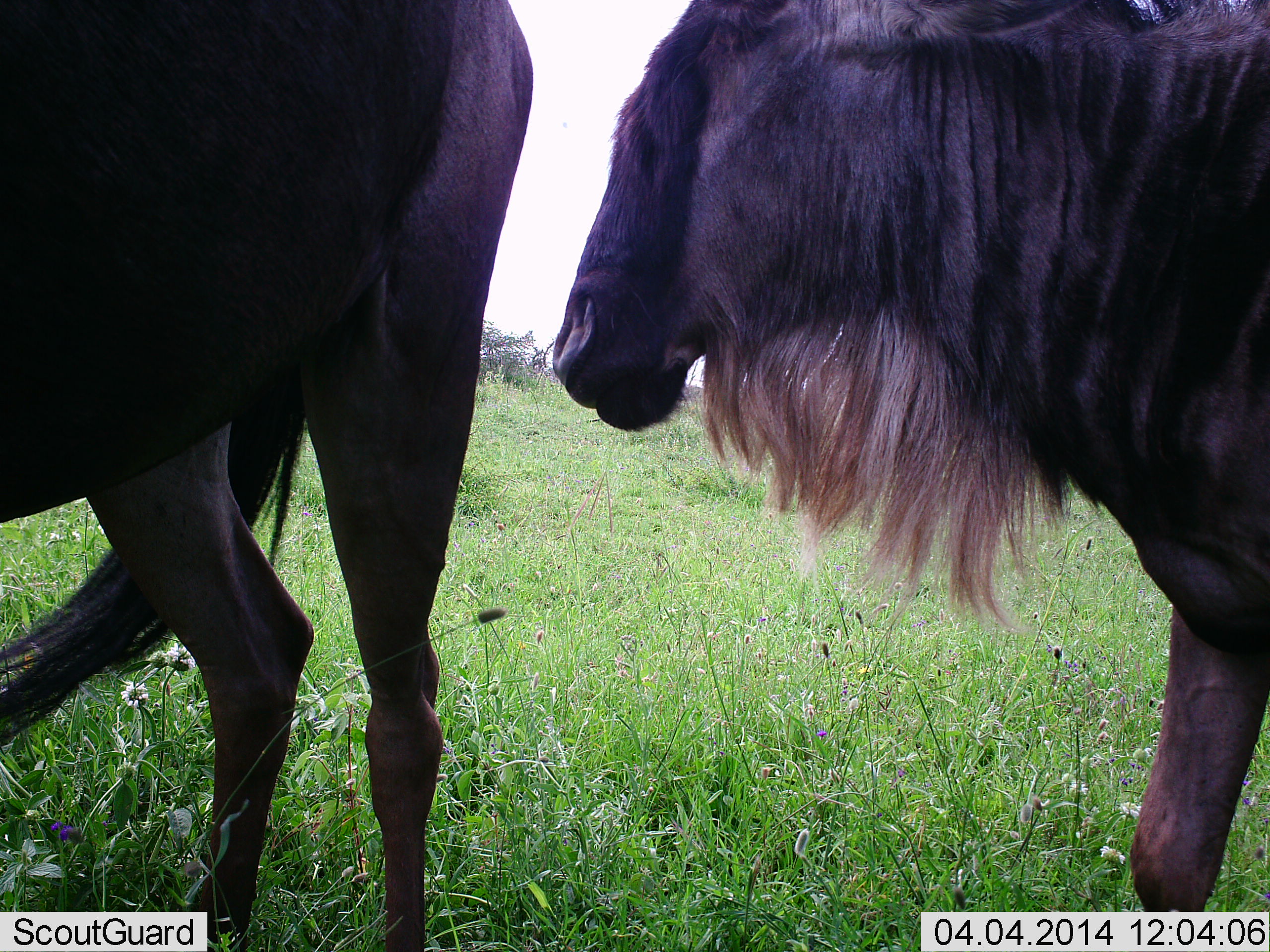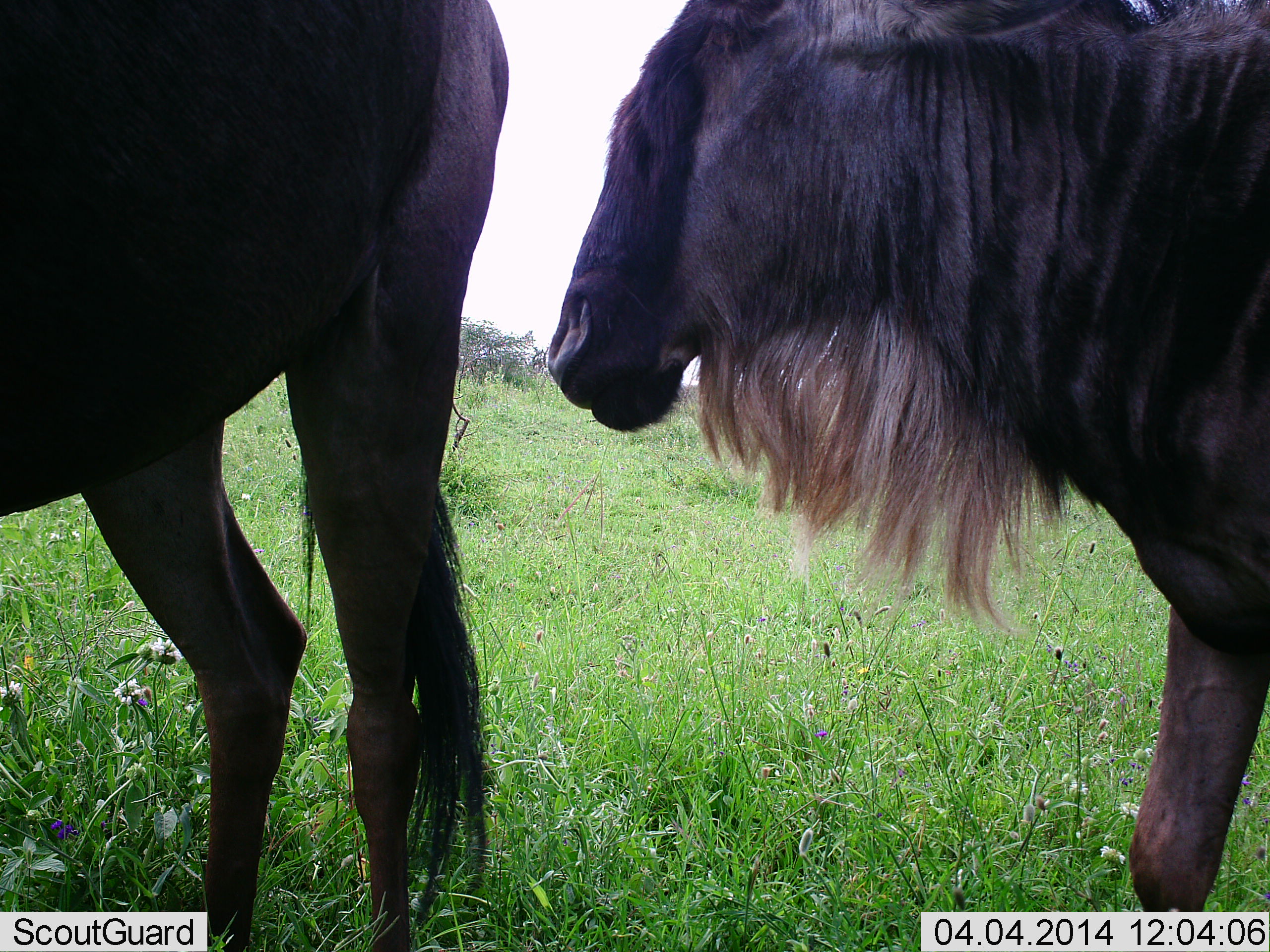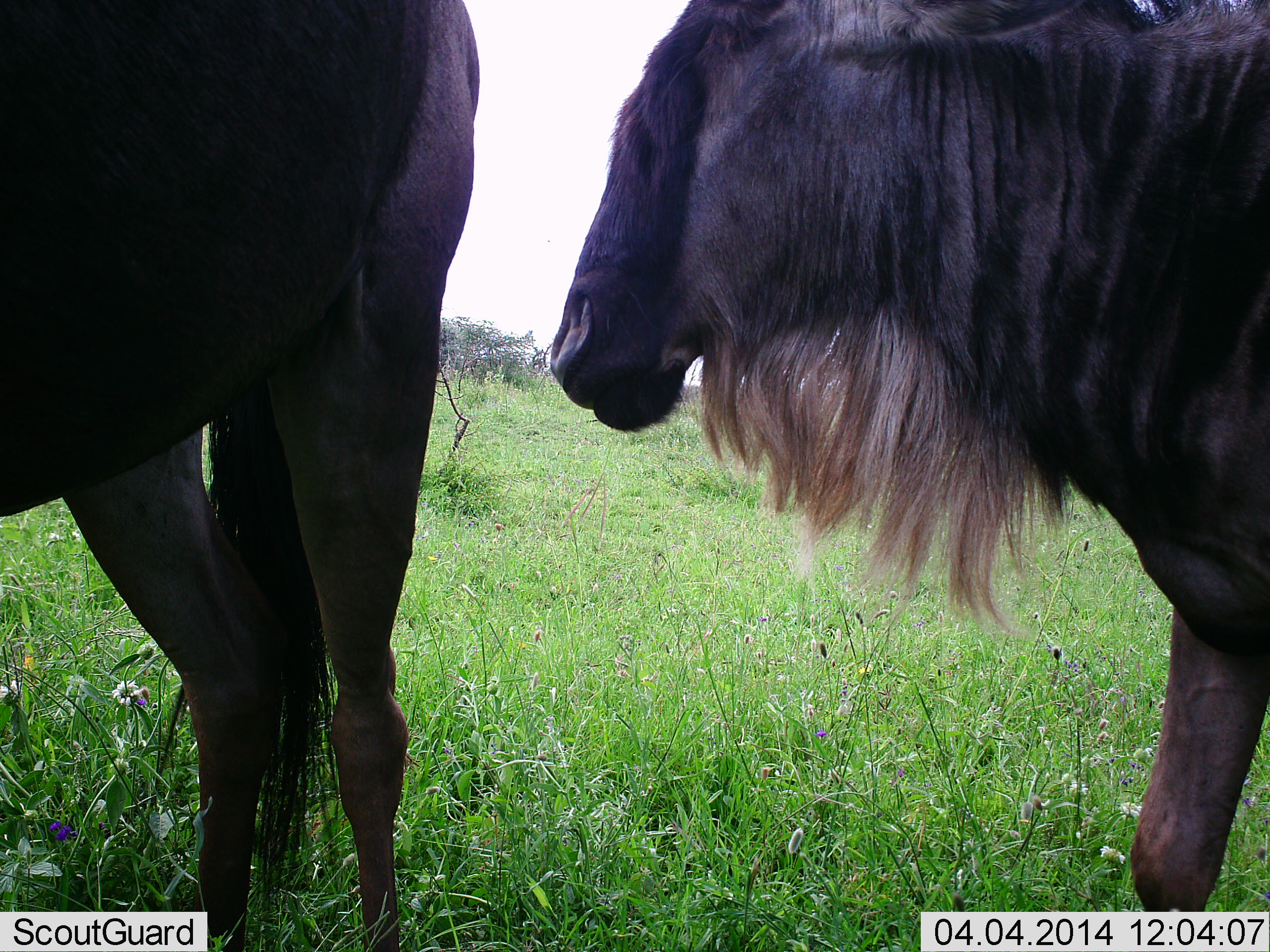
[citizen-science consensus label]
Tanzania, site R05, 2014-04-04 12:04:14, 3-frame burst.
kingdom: Animalia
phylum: Chordata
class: Mammalia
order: Artiodactyla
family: Bovidae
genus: Connochaetes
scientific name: Connochaetes taurinus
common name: blue wildebeest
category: wildebeest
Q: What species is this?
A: Wildebeest (blue wildebeest) (Connochaetes taurinus).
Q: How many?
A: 2.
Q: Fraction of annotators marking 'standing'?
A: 80%.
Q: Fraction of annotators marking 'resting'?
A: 0%.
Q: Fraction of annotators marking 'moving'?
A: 20%.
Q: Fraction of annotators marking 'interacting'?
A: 10%.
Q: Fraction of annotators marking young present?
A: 0%.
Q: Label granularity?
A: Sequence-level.